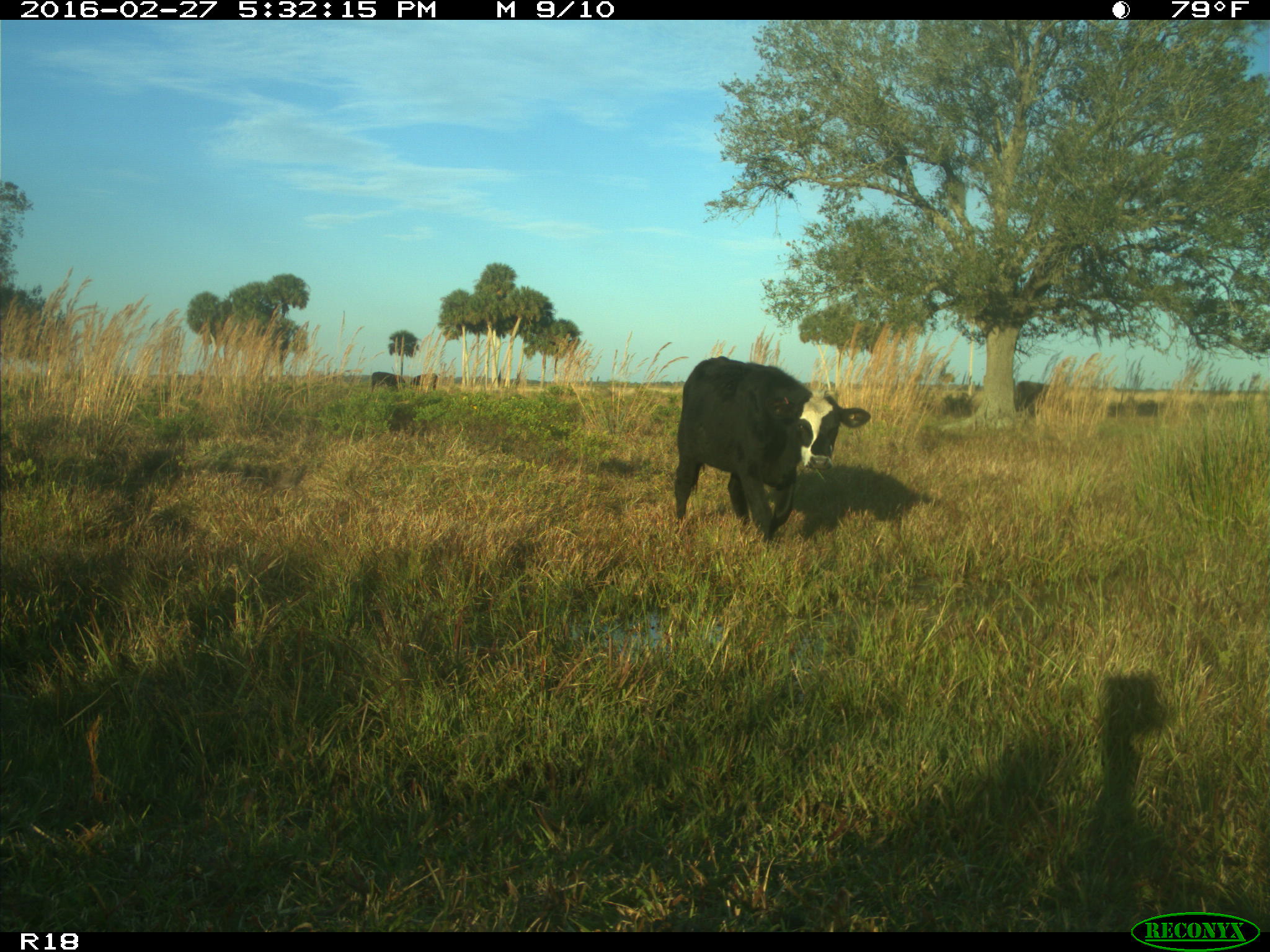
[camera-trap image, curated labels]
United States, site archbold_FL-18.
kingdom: Animalia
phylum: Chordata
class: Mammalia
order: Artiodactyla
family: Bovidae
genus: Bos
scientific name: Bos taurus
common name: domestic cow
Bos taurus (domestic cow).